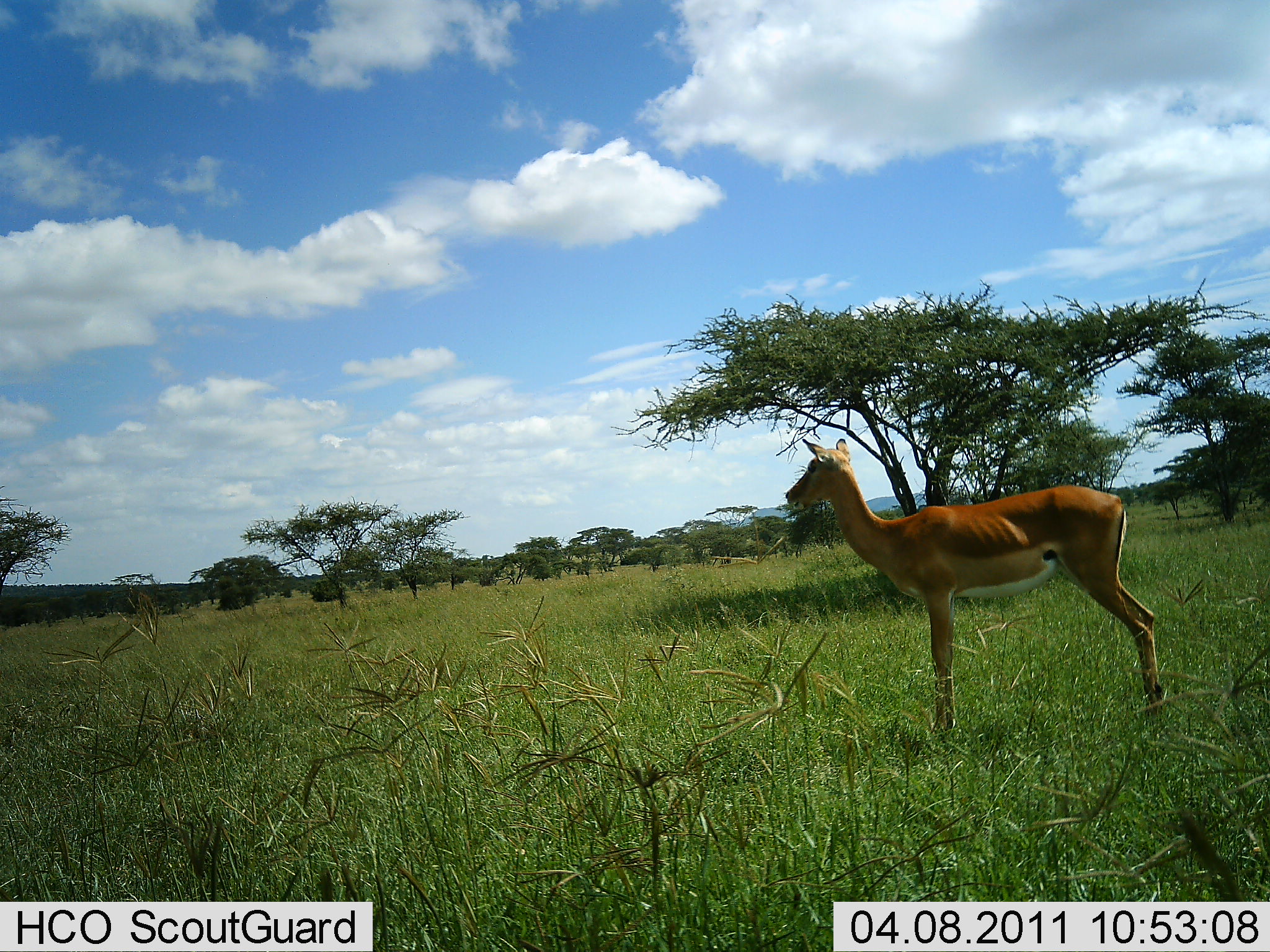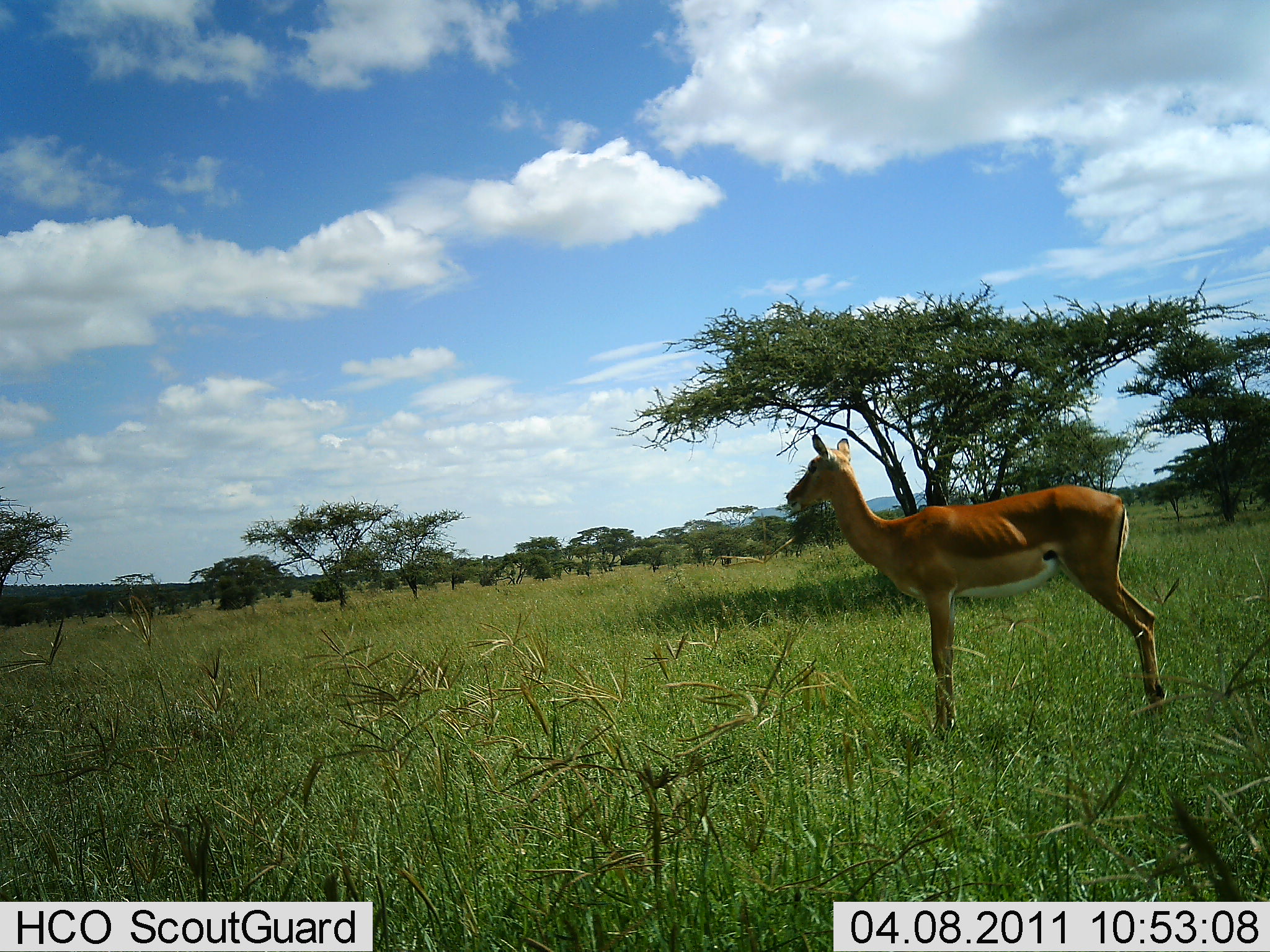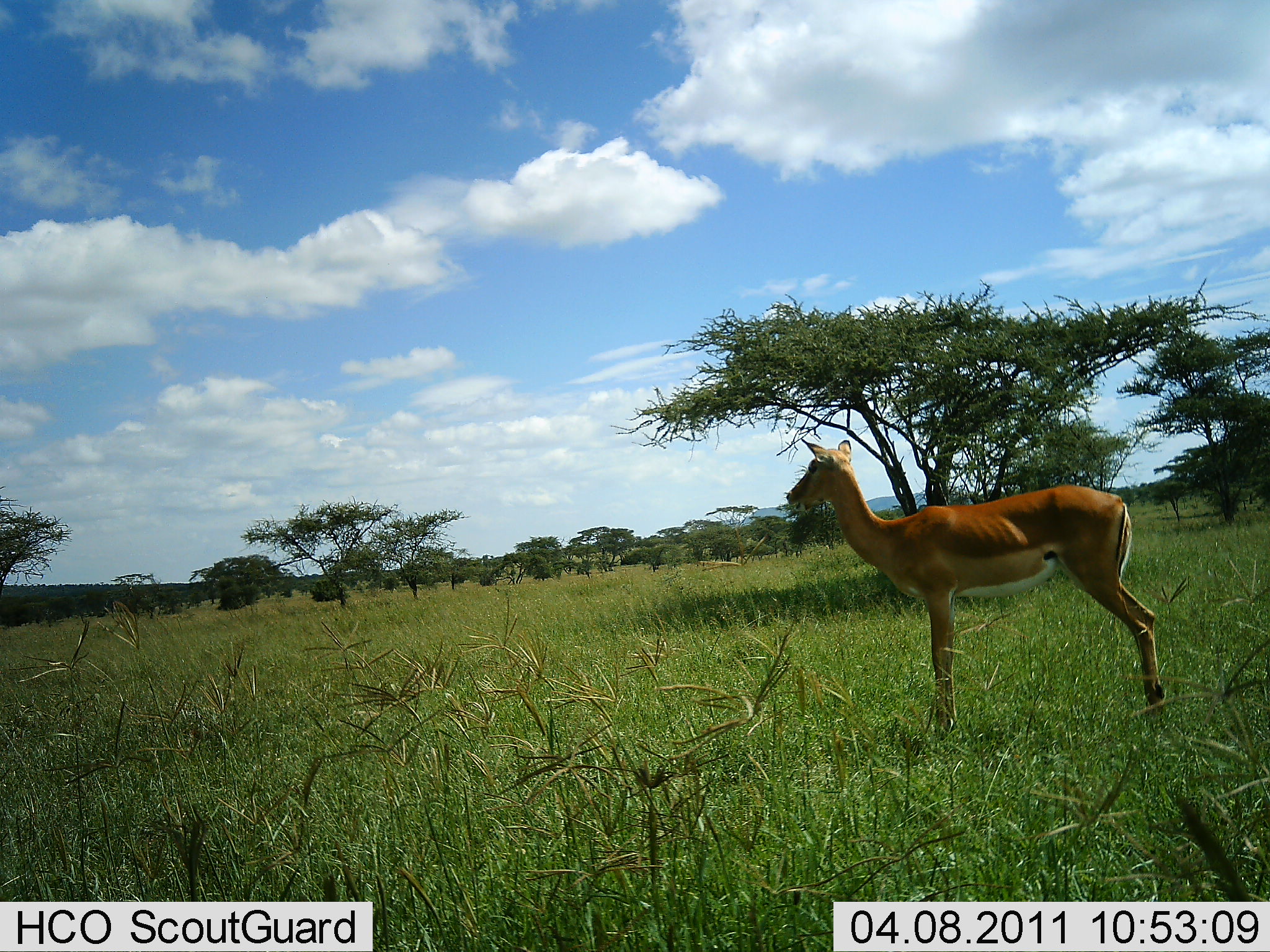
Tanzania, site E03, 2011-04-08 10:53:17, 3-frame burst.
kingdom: Animalia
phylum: Chordata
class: Mammalia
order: Artiodactyla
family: Bovidae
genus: Aepyceros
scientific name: Aepyceros melampus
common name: impala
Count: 1.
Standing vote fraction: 100%.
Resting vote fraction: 0%.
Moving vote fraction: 0%.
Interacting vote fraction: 0%.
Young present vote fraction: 0%.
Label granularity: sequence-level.